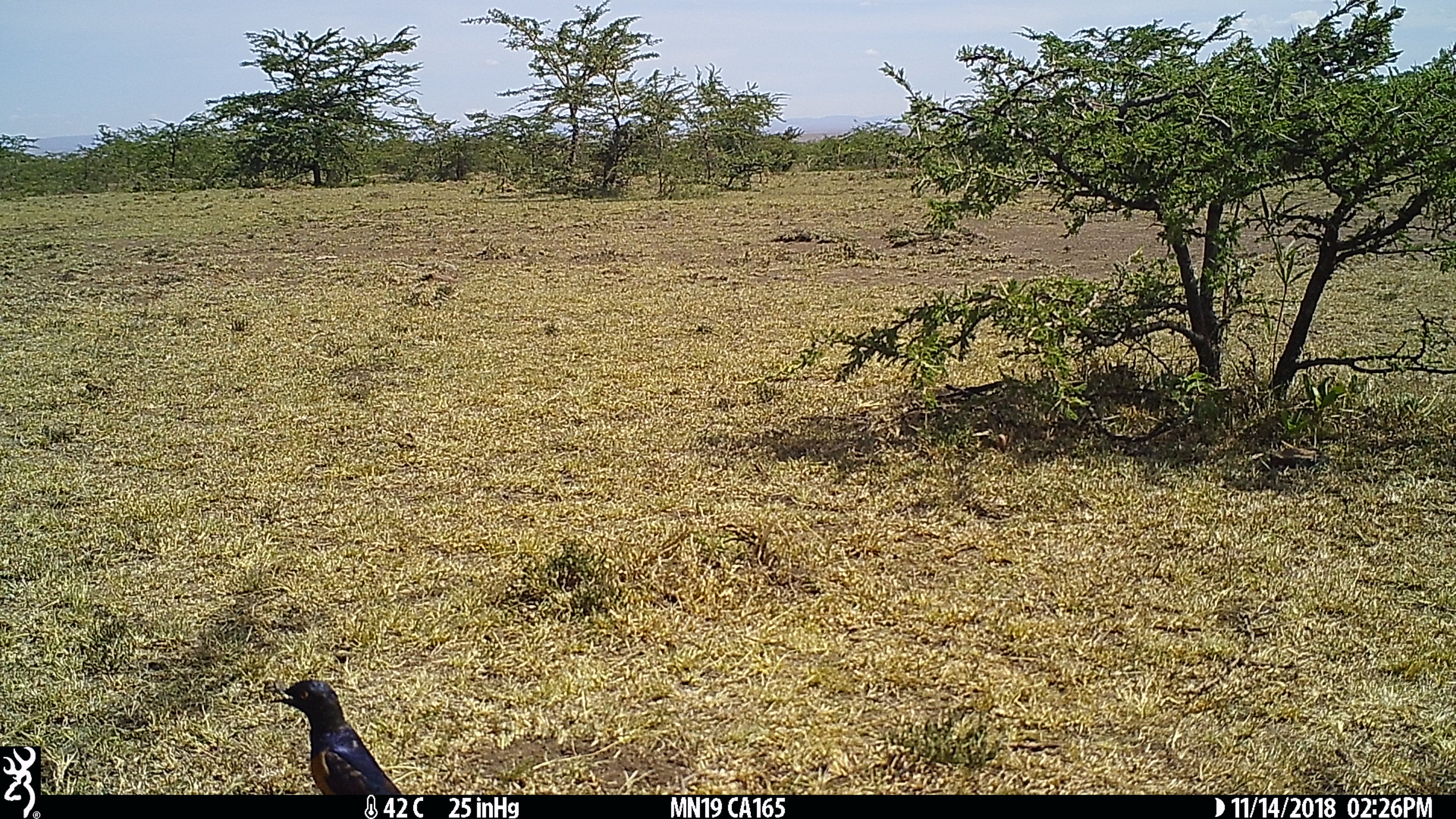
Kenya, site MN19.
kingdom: Animalia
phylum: Chordata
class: Aves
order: Passeriformes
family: Sturnidae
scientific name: Sturnidae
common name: starling